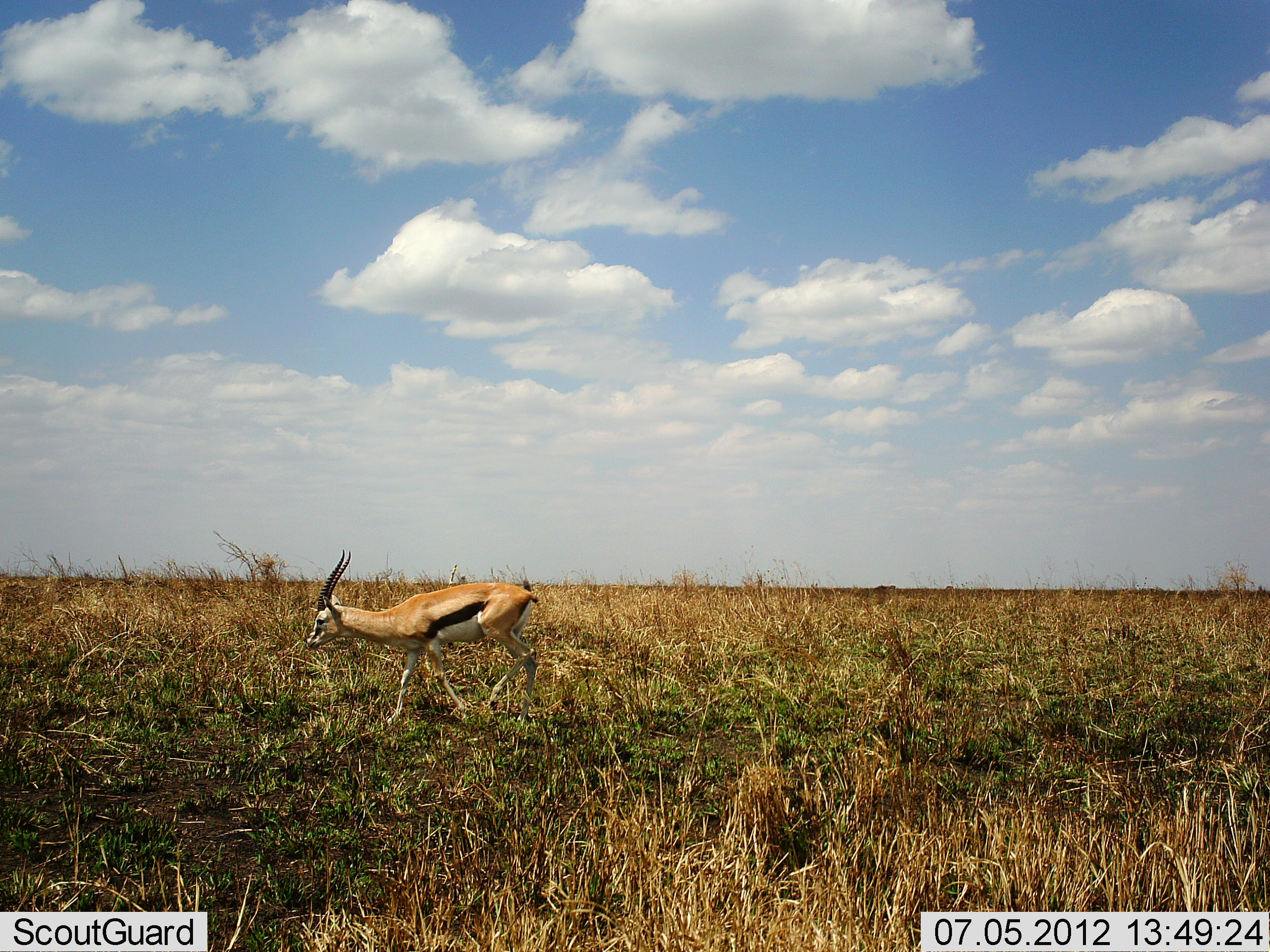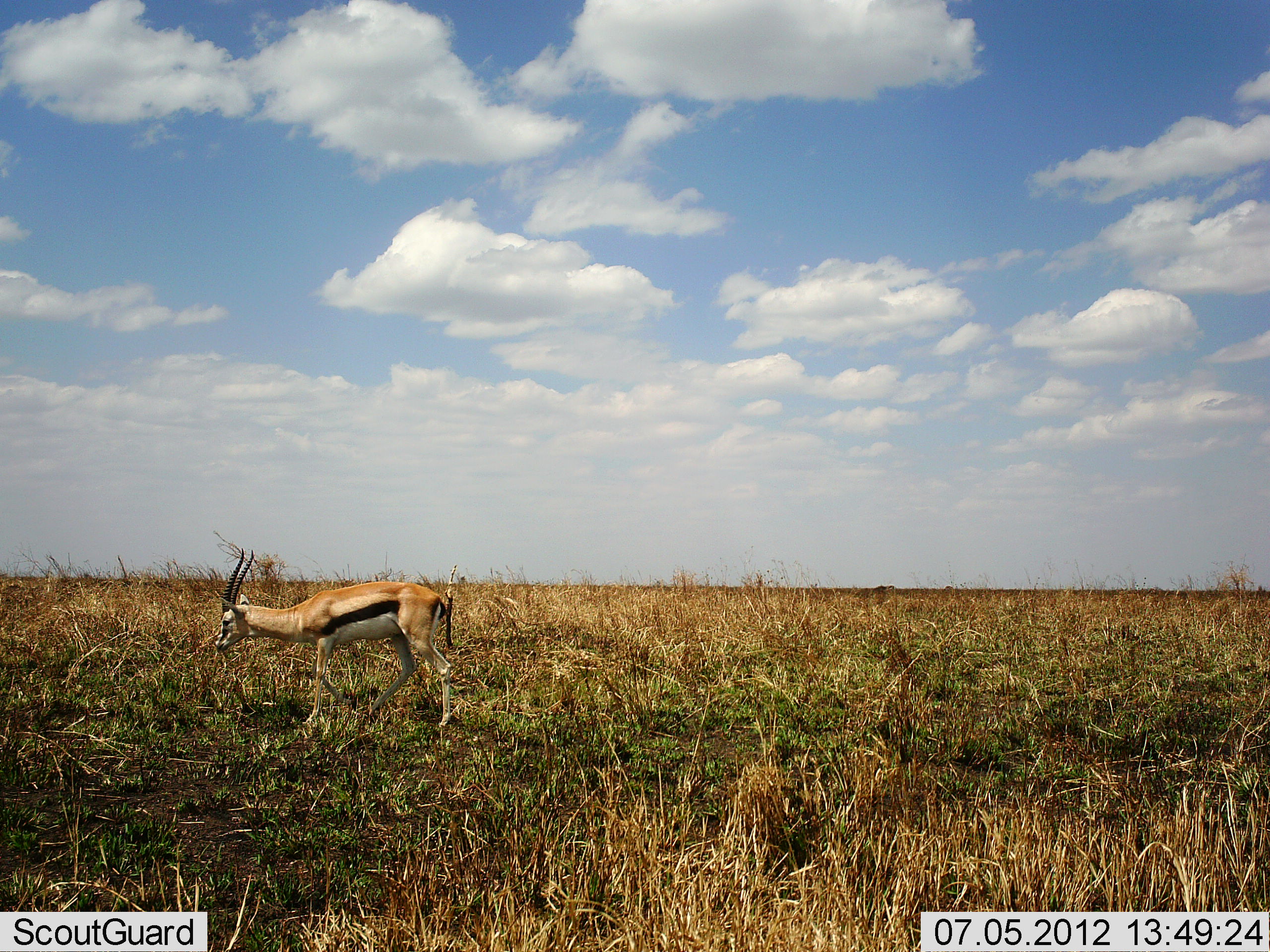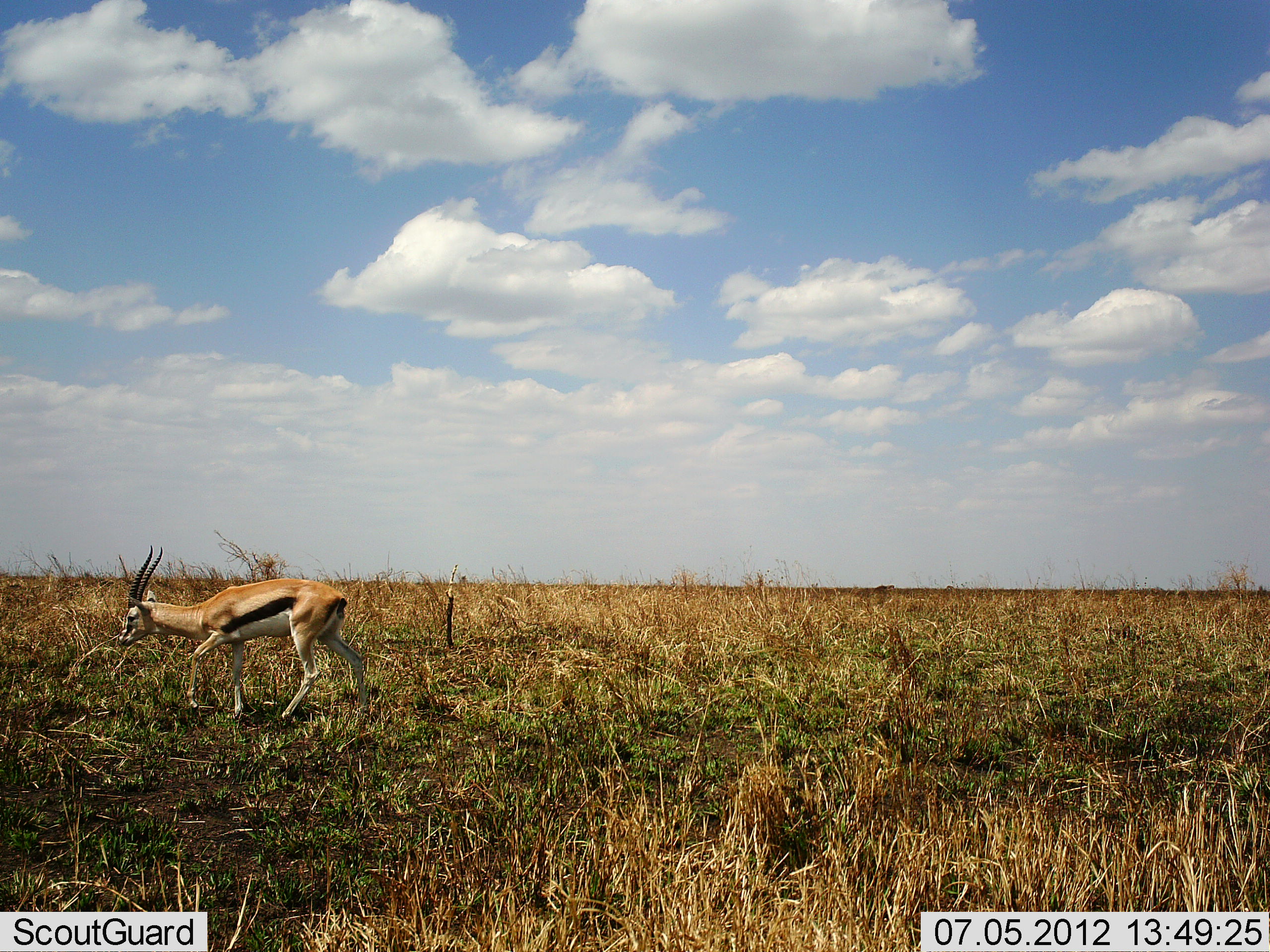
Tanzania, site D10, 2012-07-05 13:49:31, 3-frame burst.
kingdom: Animalia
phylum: Chordata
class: Mammalia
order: Artiodactyla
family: Bovidae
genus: Eudorcas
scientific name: Eudorcas thomsonii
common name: thomson's gazelle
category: gazellethomsons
Gazellethomsons (thomson's gazelle) (Eudorcas thomsonii), count 1. Behavior (volunteer vote fractions): standing 10%, resting 0%, moving 80%, interacting 0%. Young present (vote fraction): 0%. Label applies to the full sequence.